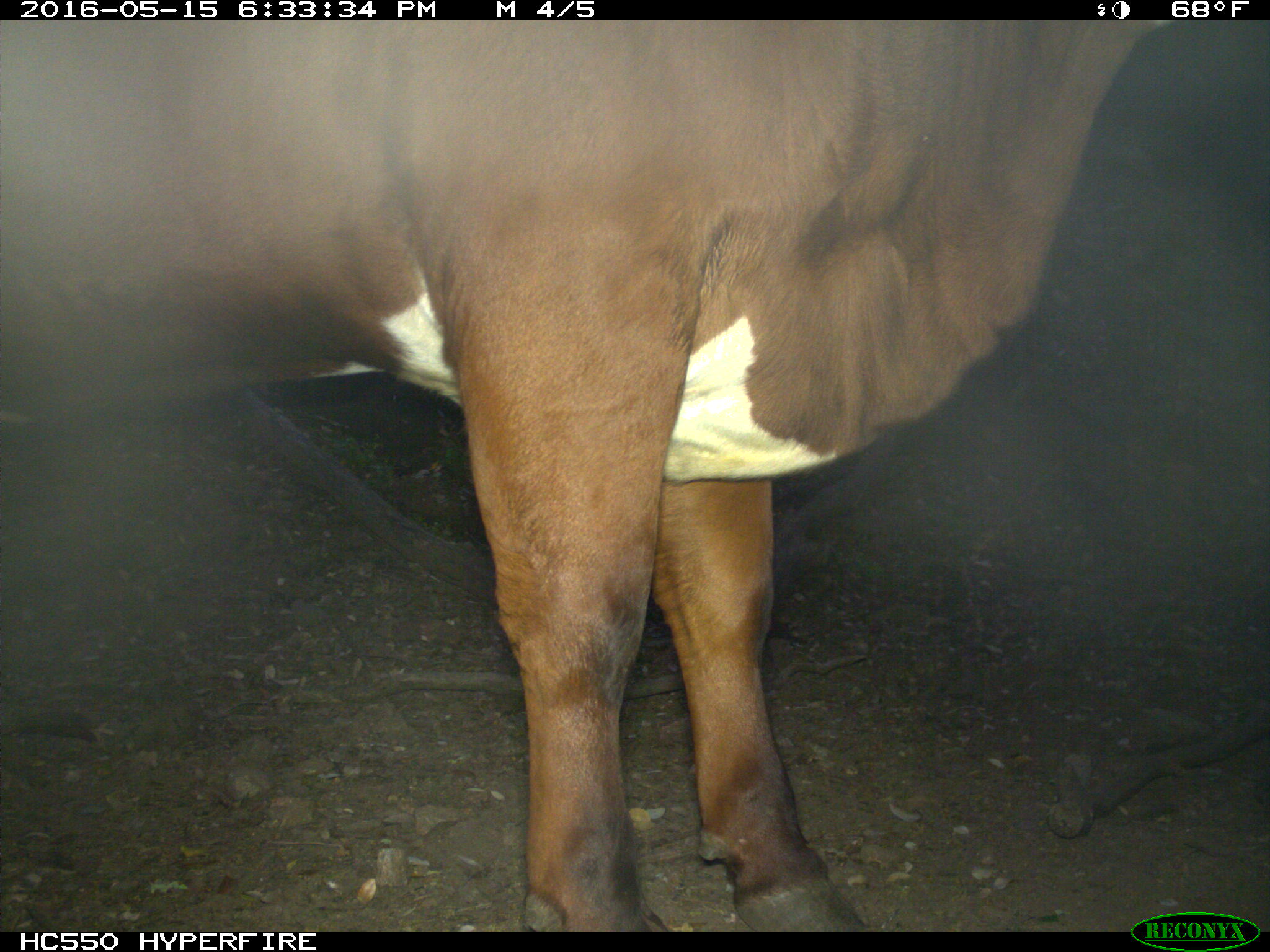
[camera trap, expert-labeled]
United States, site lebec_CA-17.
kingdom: Animalia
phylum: Chordata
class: Mammalia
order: Artiodactyla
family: Bovidae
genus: Bos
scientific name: Bos taurus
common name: domestic cow